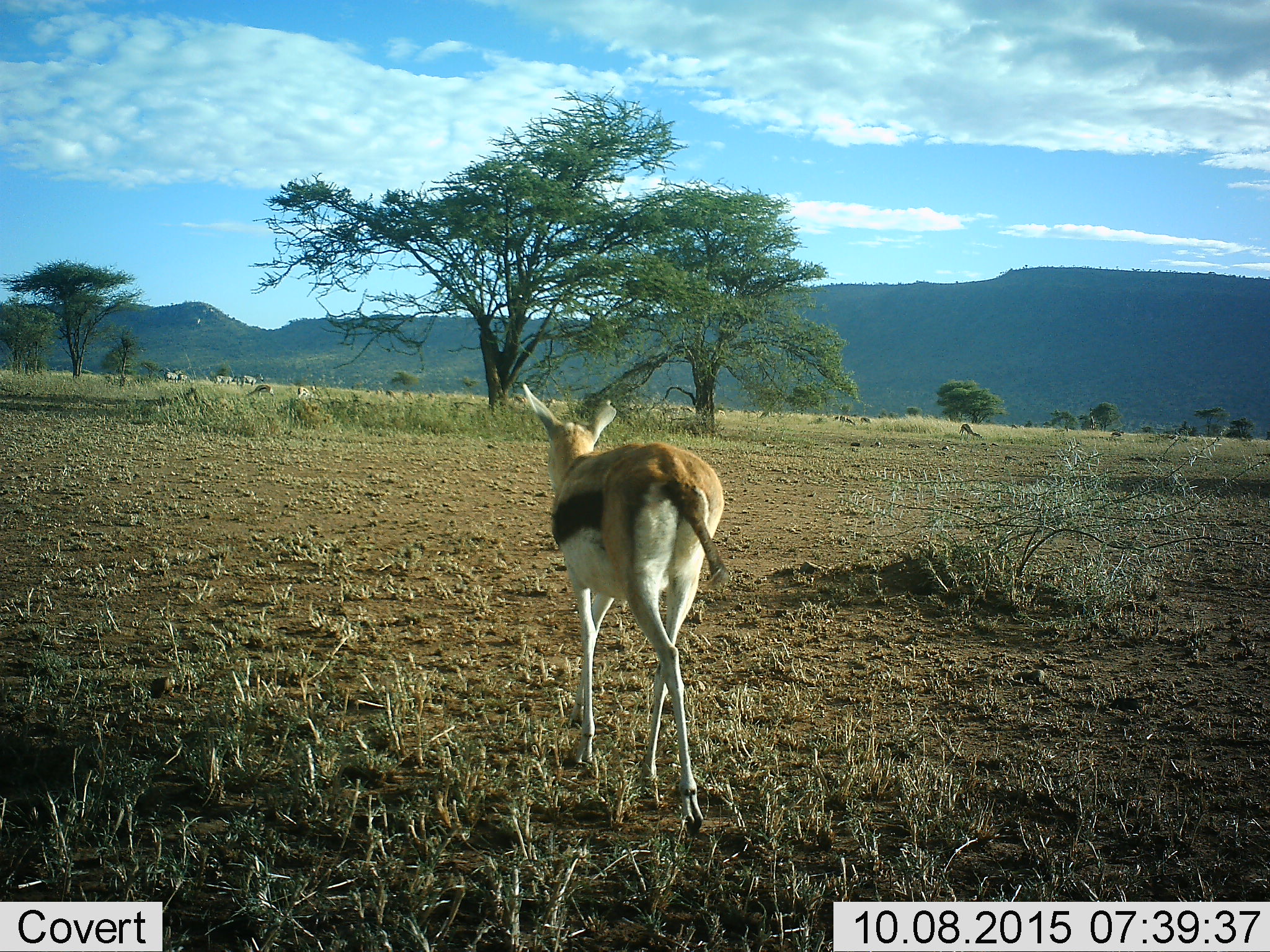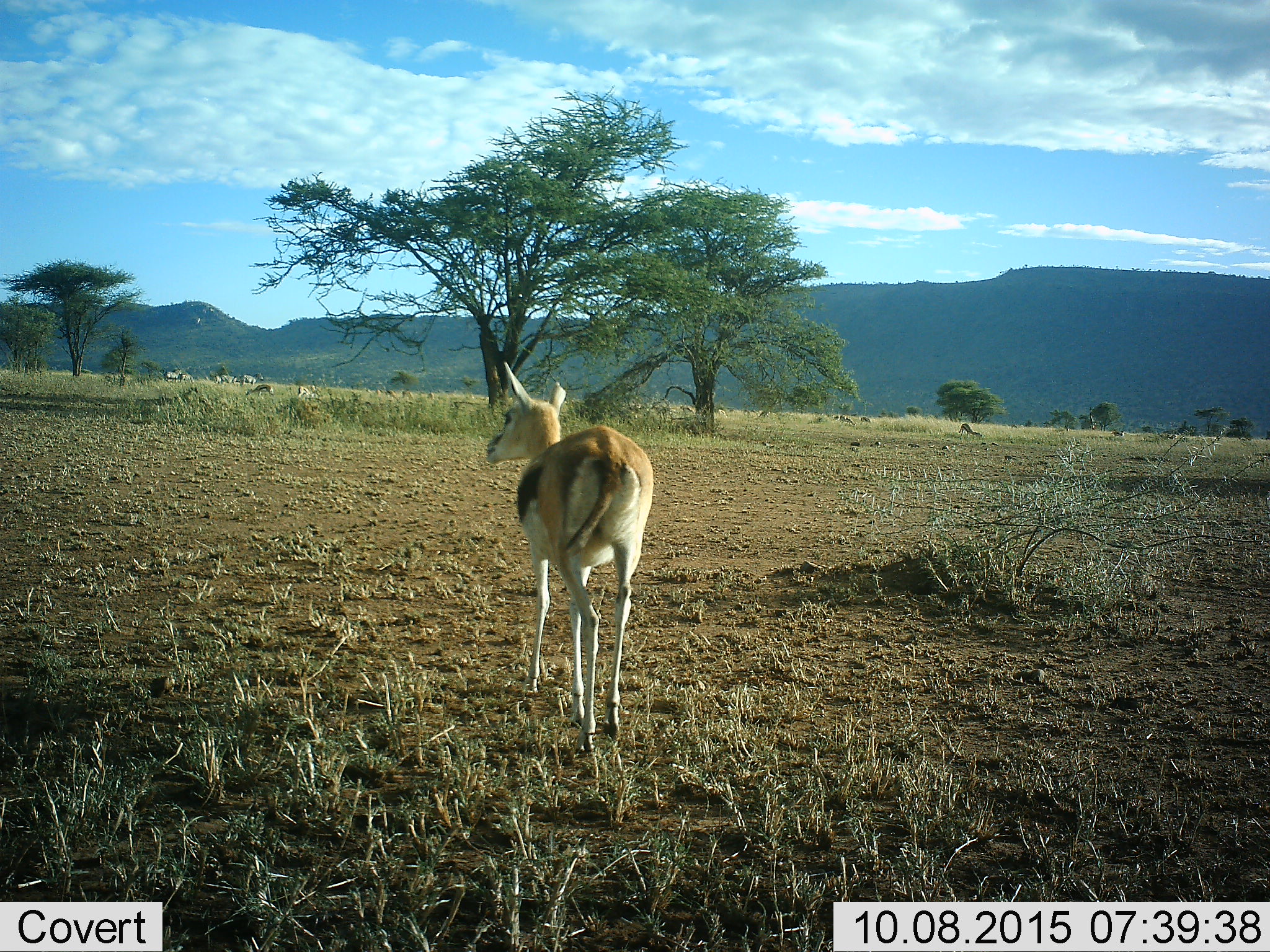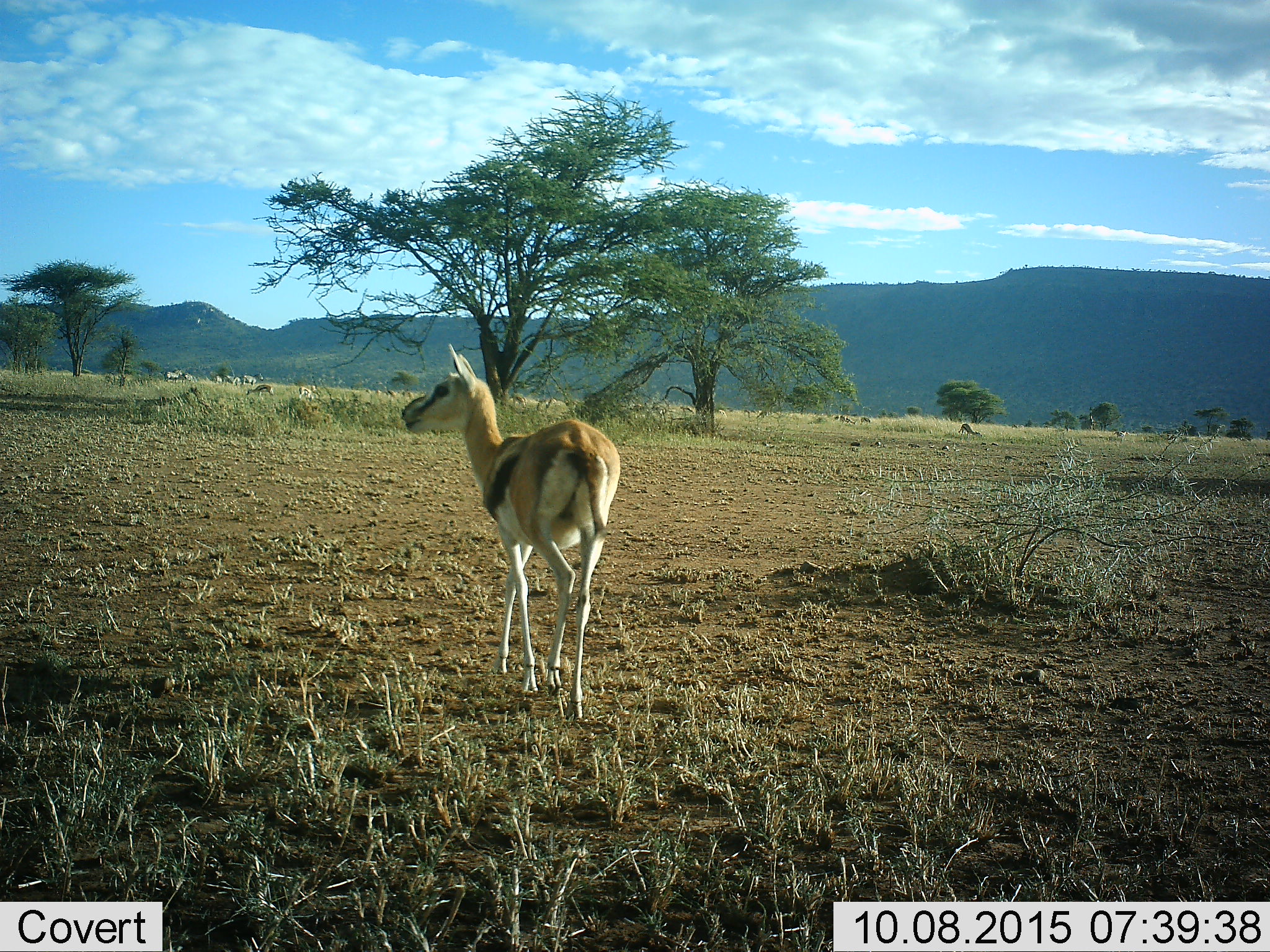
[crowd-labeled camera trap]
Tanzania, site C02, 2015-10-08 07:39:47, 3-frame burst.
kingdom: Animalia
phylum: Chordata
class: Mammalia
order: Artiodactyla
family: Bovidae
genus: Eudorcas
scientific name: Eudorcas thomsonii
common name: thomson's gazelle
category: gazellethomsons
Gazellethomsons (thomson's gazelle) (Eudorcas thomsonii), count 7. Behavior (volunteer vote fractions): standing 42%, resting 0%, moving 95%, interacting 0%. Young present (vote fraction): 0%. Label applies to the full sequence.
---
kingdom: Animalia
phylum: Chordata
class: Mammalia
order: Perissodactyla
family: Equidae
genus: Equus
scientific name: Equus quagga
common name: plains zebra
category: zebra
Zebra (plains zebra) (Equus quagga), count 4. Behavior (volunteer vote fractions): standing 80%, resting 0%, moving 10%, interacting 0%. Young present (vote fraction): 0%. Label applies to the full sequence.